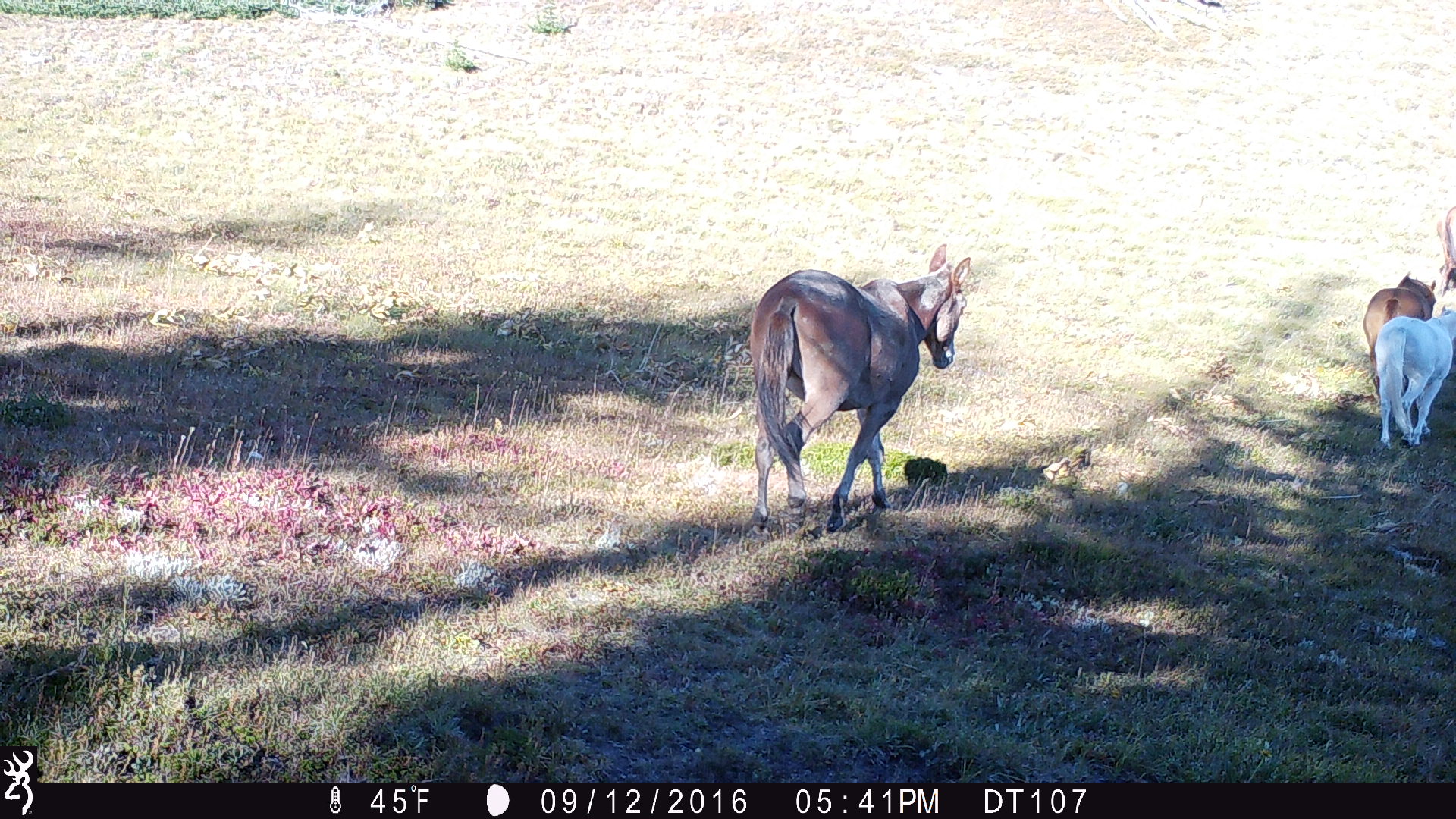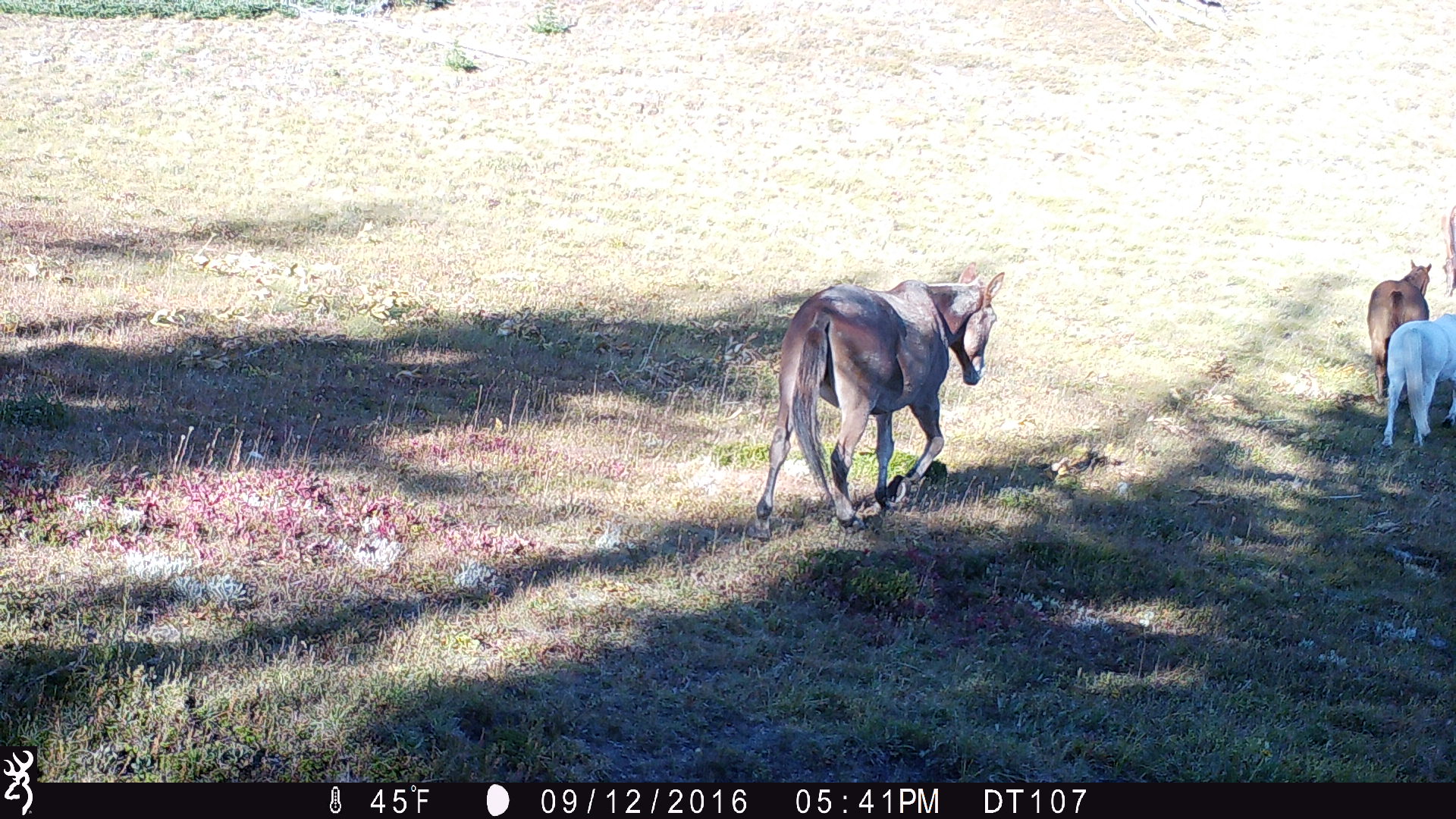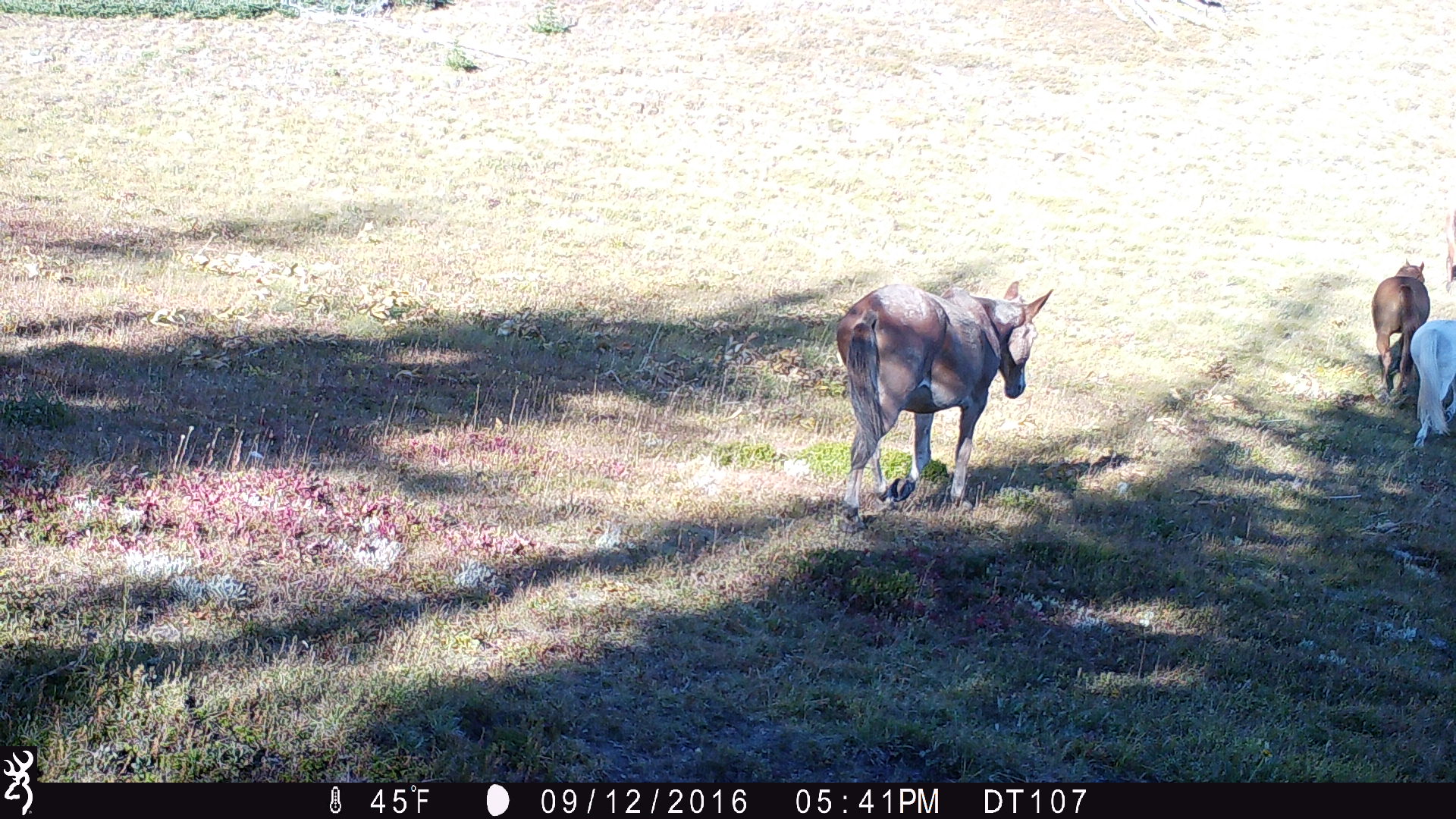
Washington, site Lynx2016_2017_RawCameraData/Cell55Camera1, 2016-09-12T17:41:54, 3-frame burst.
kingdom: Animalia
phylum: Chordata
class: Mammalia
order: Perissodactyla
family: Equidae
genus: Equus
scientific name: Equus caballus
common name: domestic horse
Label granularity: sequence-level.